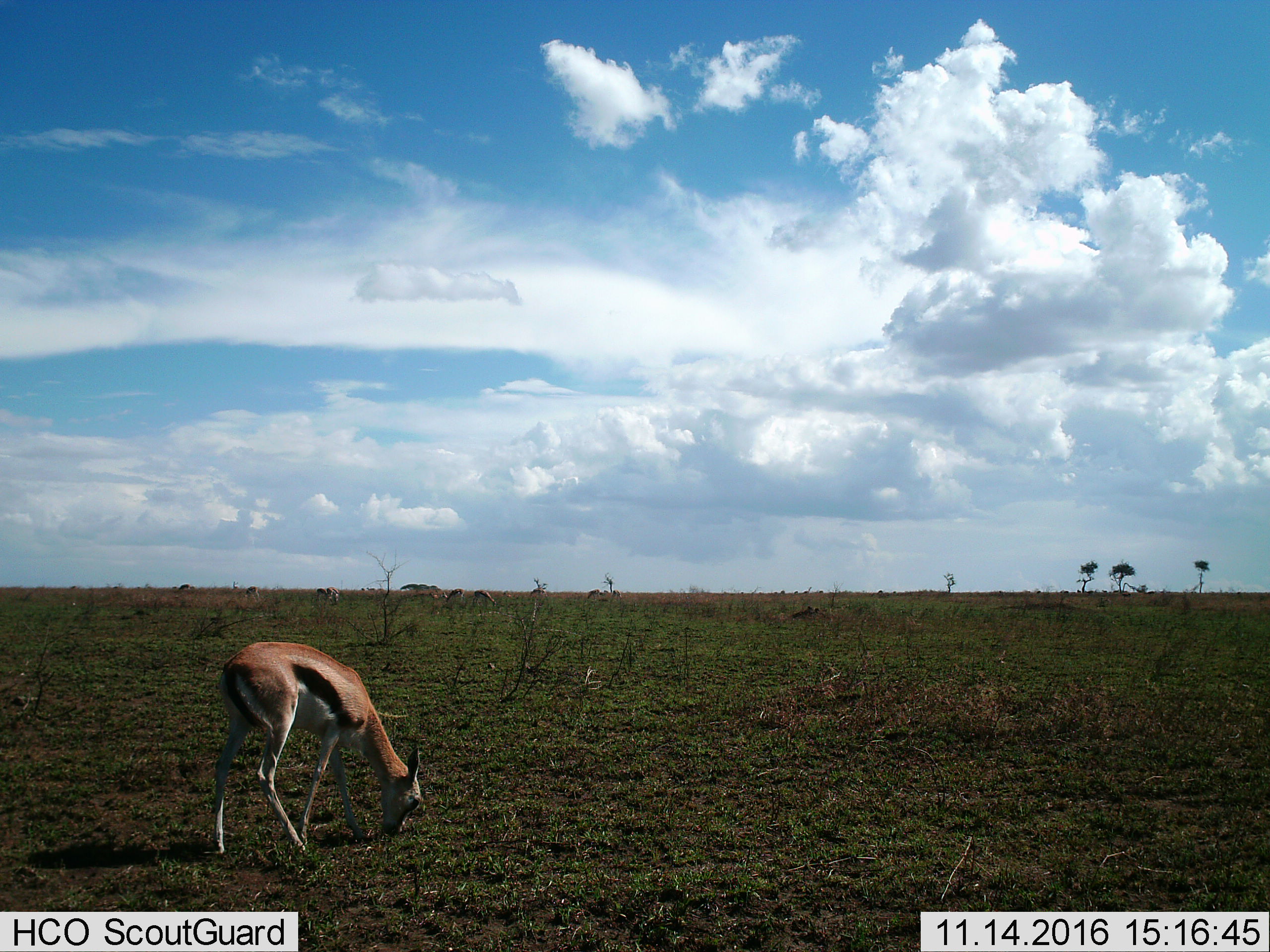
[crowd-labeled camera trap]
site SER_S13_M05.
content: unidentified animal